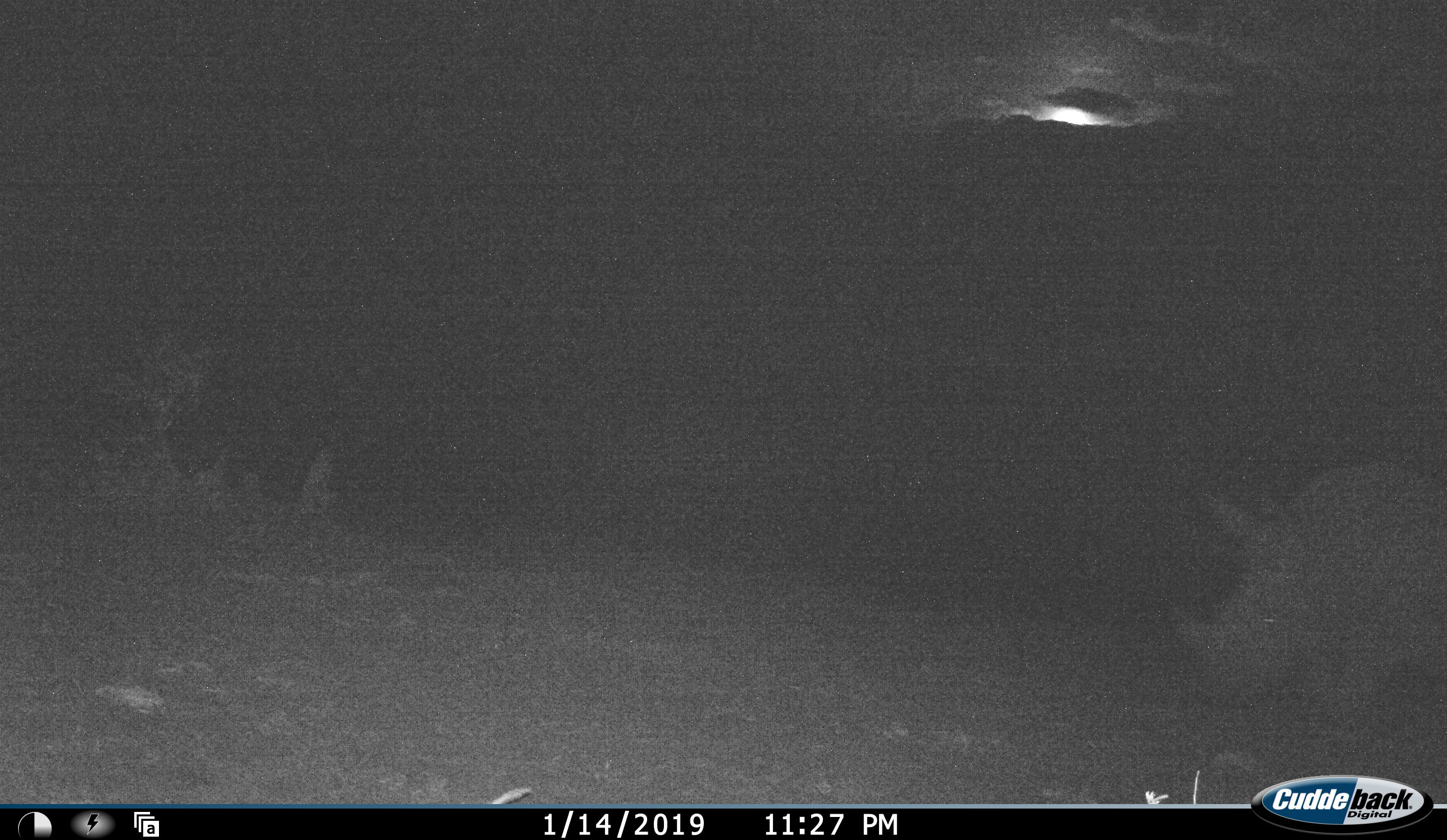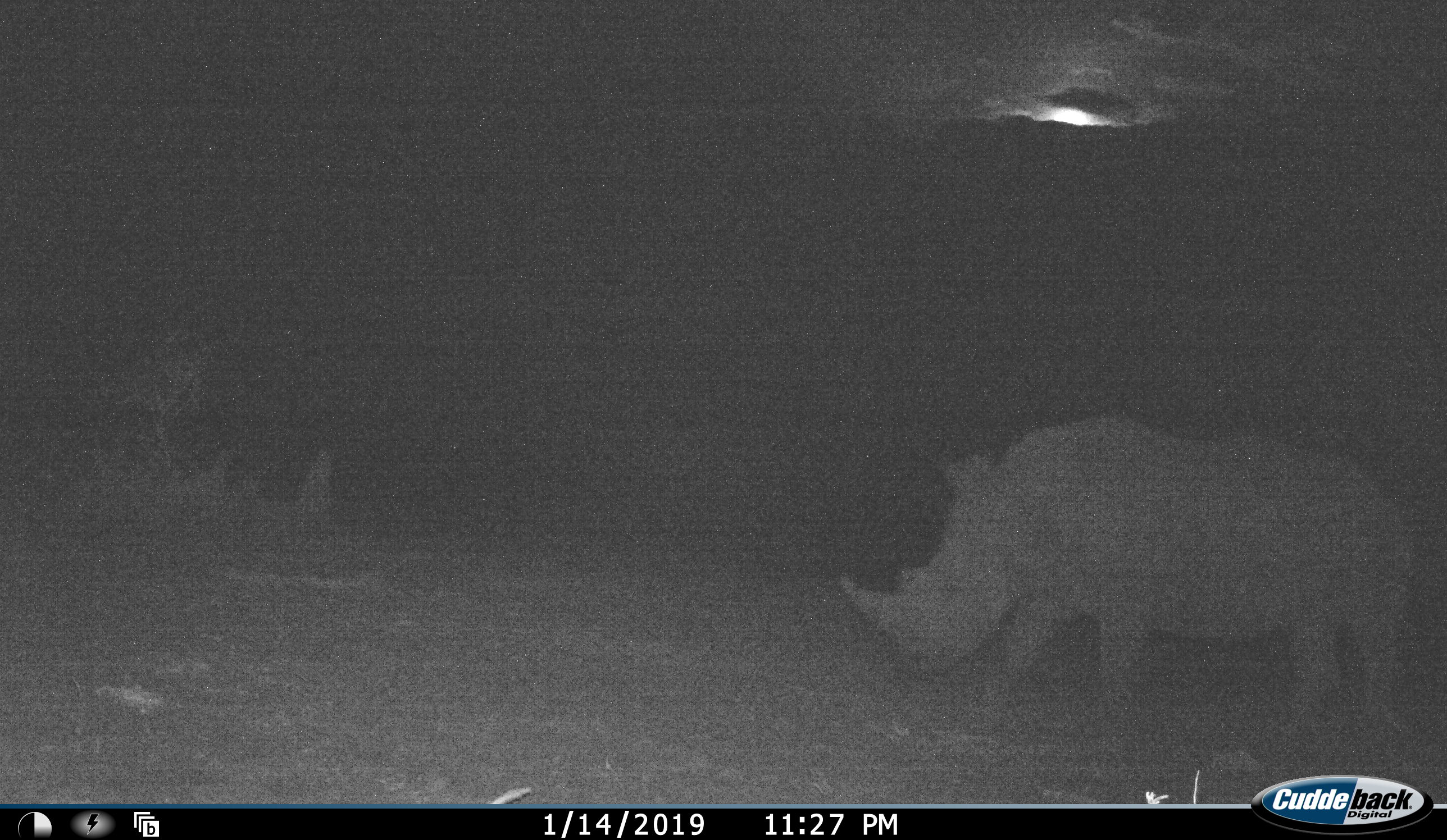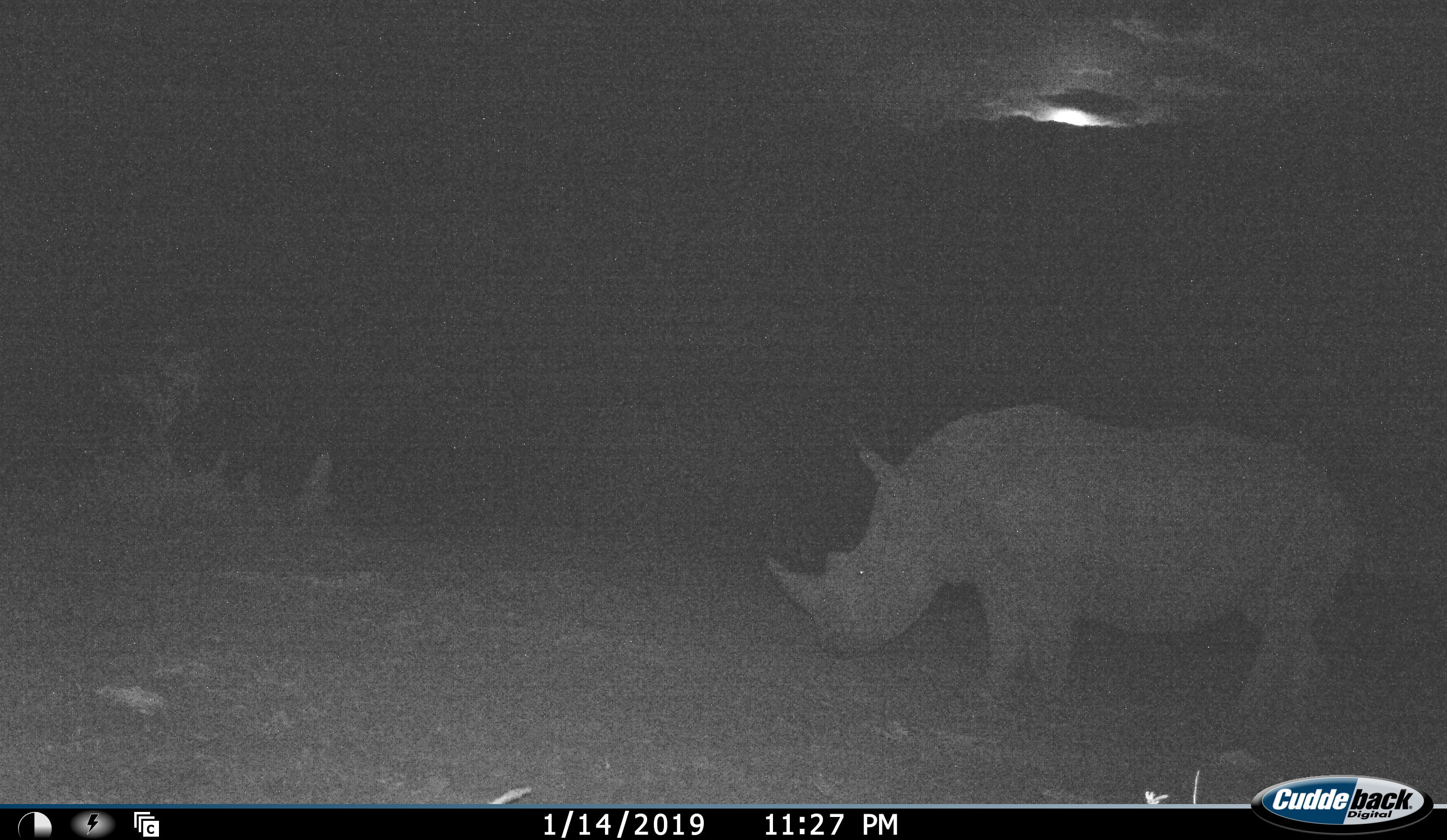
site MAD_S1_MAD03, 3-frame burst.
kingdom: Animalia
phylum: Chordata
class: Mammalia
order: Perissodactyla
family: Rhinocerotidae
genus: Ceratotherium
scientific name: Ceratotherium simum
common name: white rhinoceros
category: rhinoceroswhite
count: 1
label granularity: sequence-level